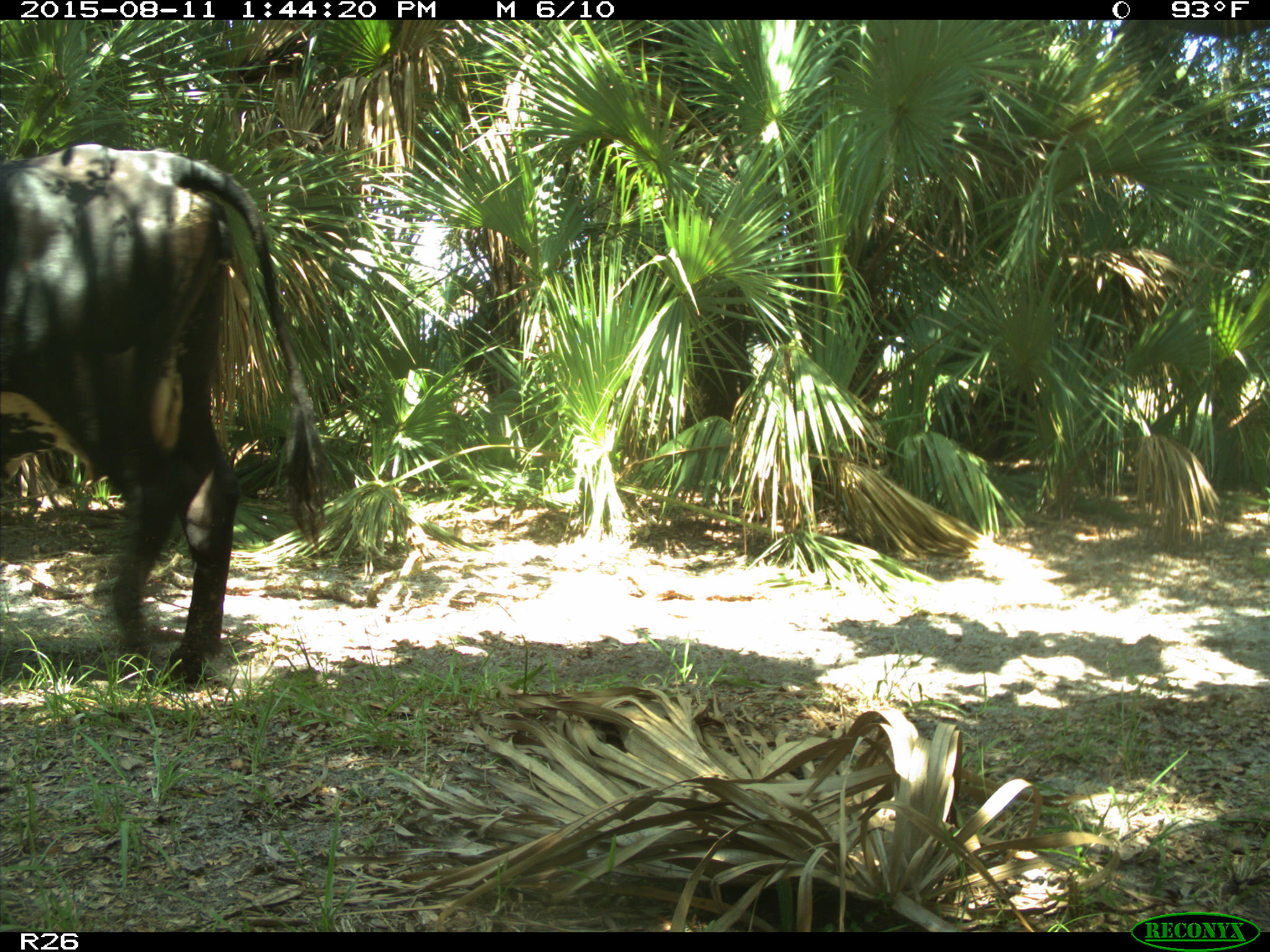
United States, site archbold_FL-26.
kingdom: Animalia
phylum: Chordata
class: Mammalia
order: Artiodactyla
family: Bovidae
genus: Bos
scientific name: Bos taurus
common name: domestic cow